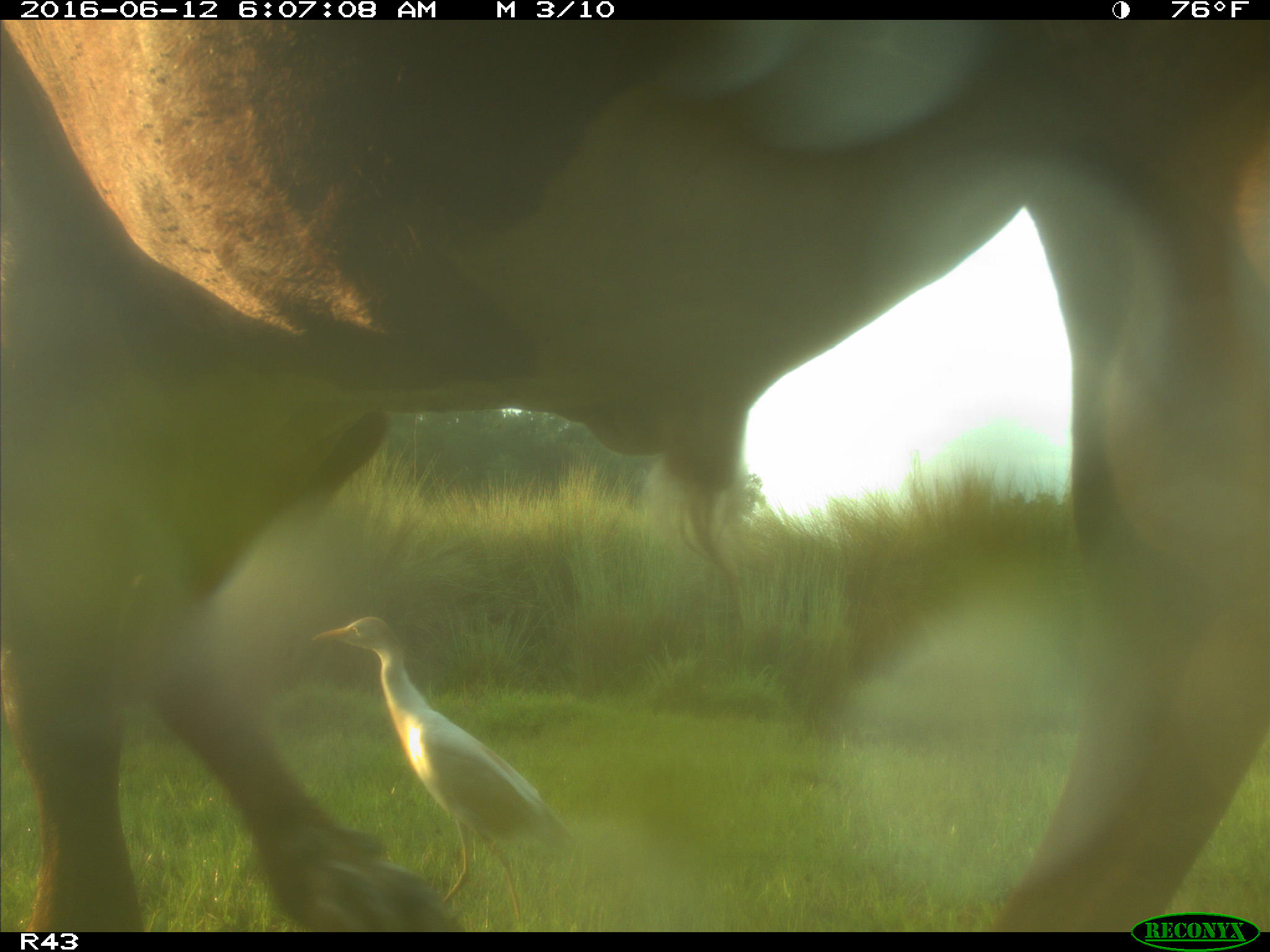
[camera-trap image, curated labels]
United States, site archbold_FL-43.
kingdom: Animalia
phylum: Chordata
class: Mammalia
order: Artiodactyla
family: Bovidae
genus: Bos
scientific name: Bos taurus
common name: domestic cow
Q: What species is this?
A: Bos taurus (domestic cow).